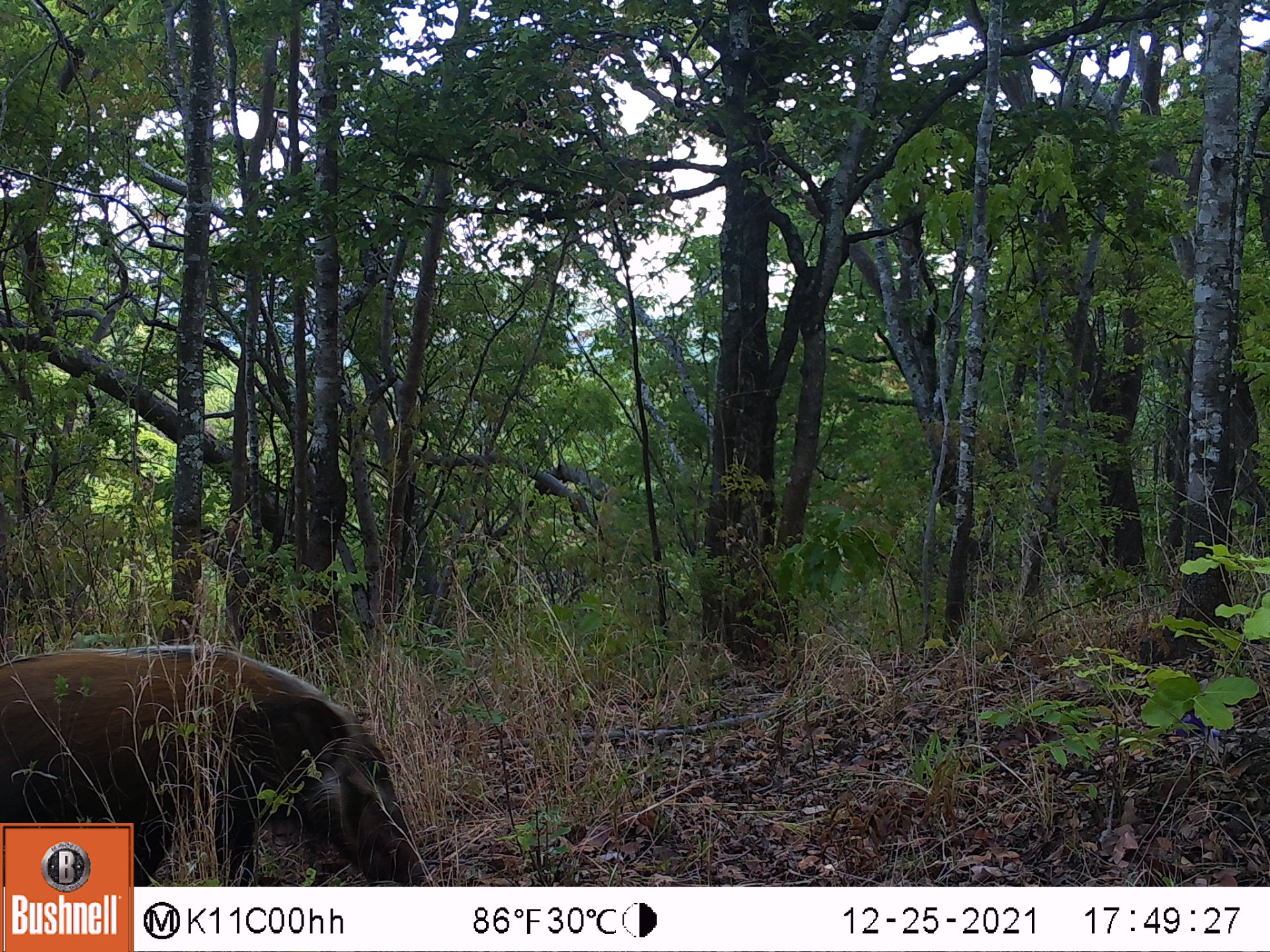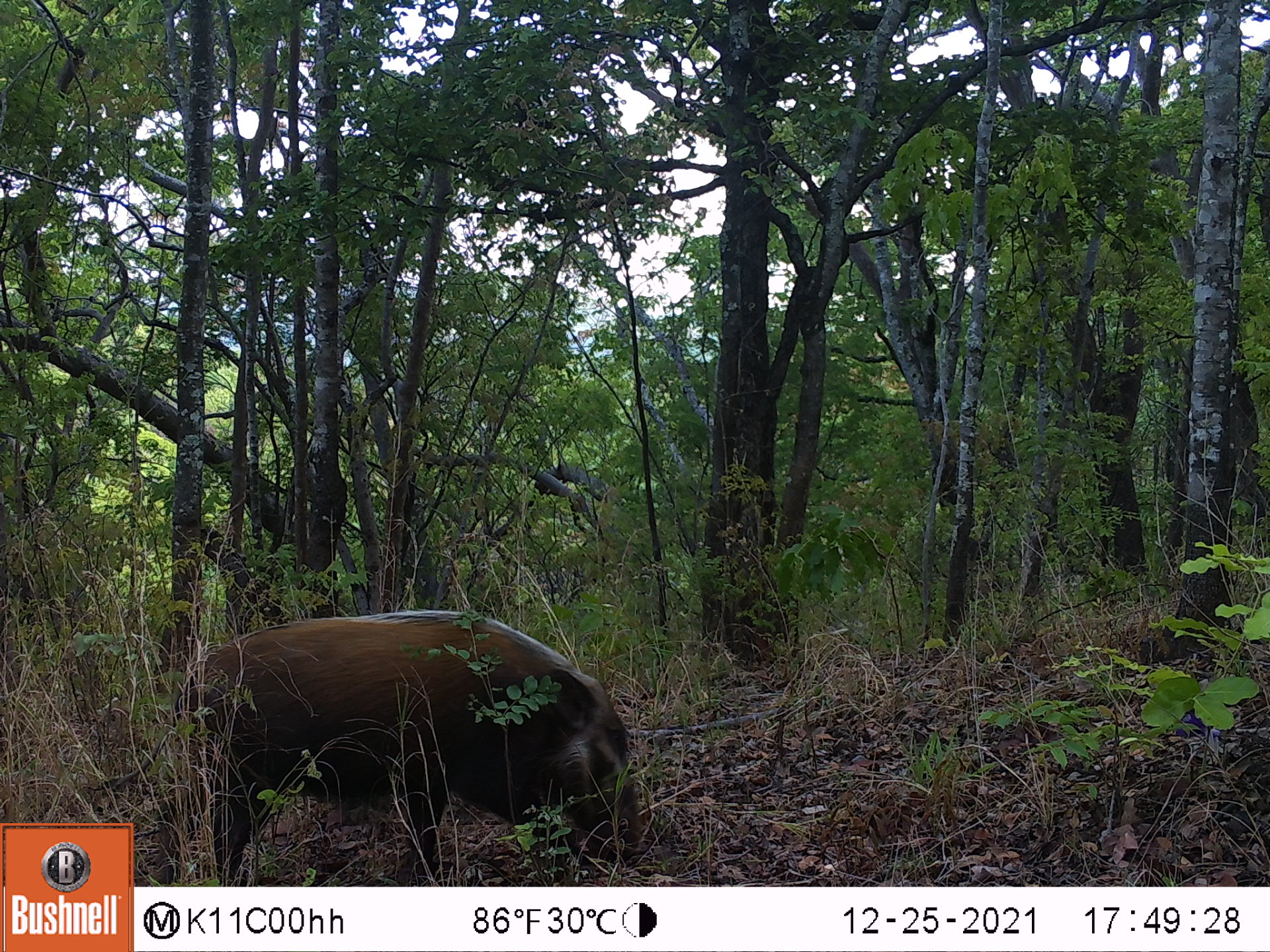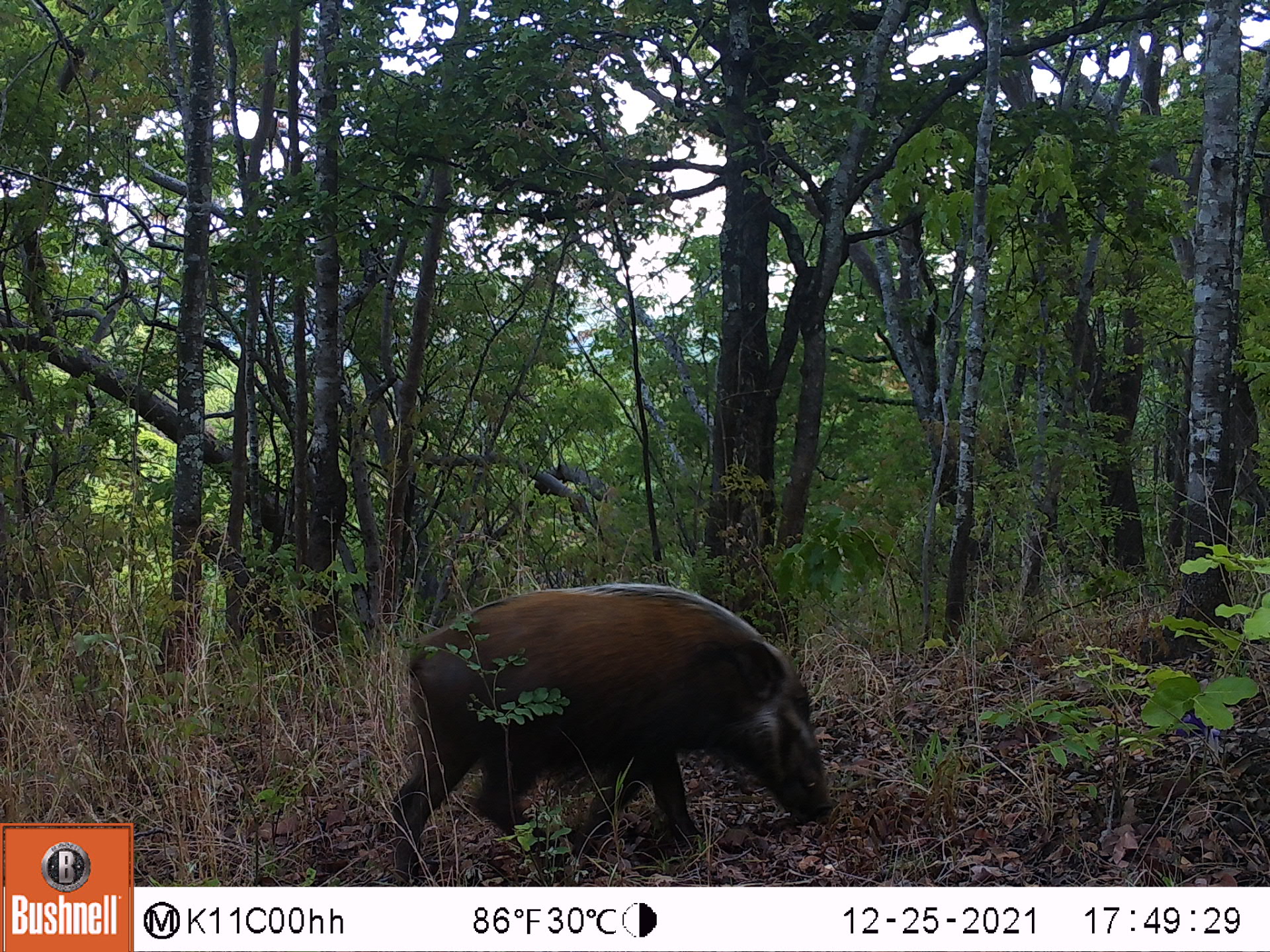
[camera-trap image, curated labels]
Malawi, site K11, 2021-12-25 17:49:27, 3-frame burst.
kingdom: Animalia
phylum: Chordata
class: Mammalia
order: Artiodactyla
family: Suidae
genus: Potamochoerus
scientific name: Potamochoerus larvatus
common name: bushpig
Bushpig (Potamochoerus larvatus), count 1.